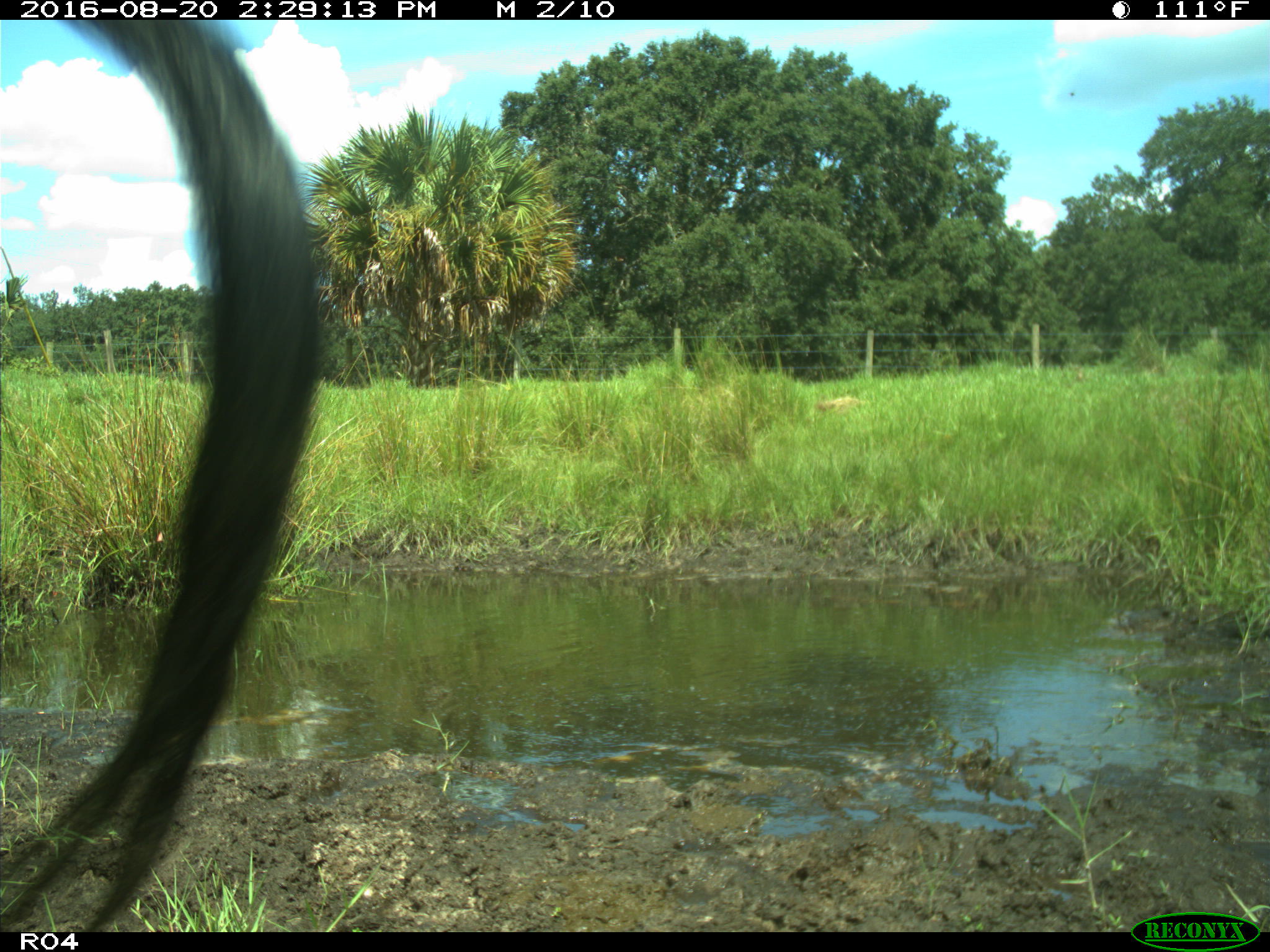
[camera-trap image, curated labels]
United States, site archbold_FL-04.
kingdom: Animalia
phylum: Chordata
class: Mammalia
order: Artiodactyla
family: Bovidae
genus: Bos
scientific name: Bos taurus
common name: domestic cow